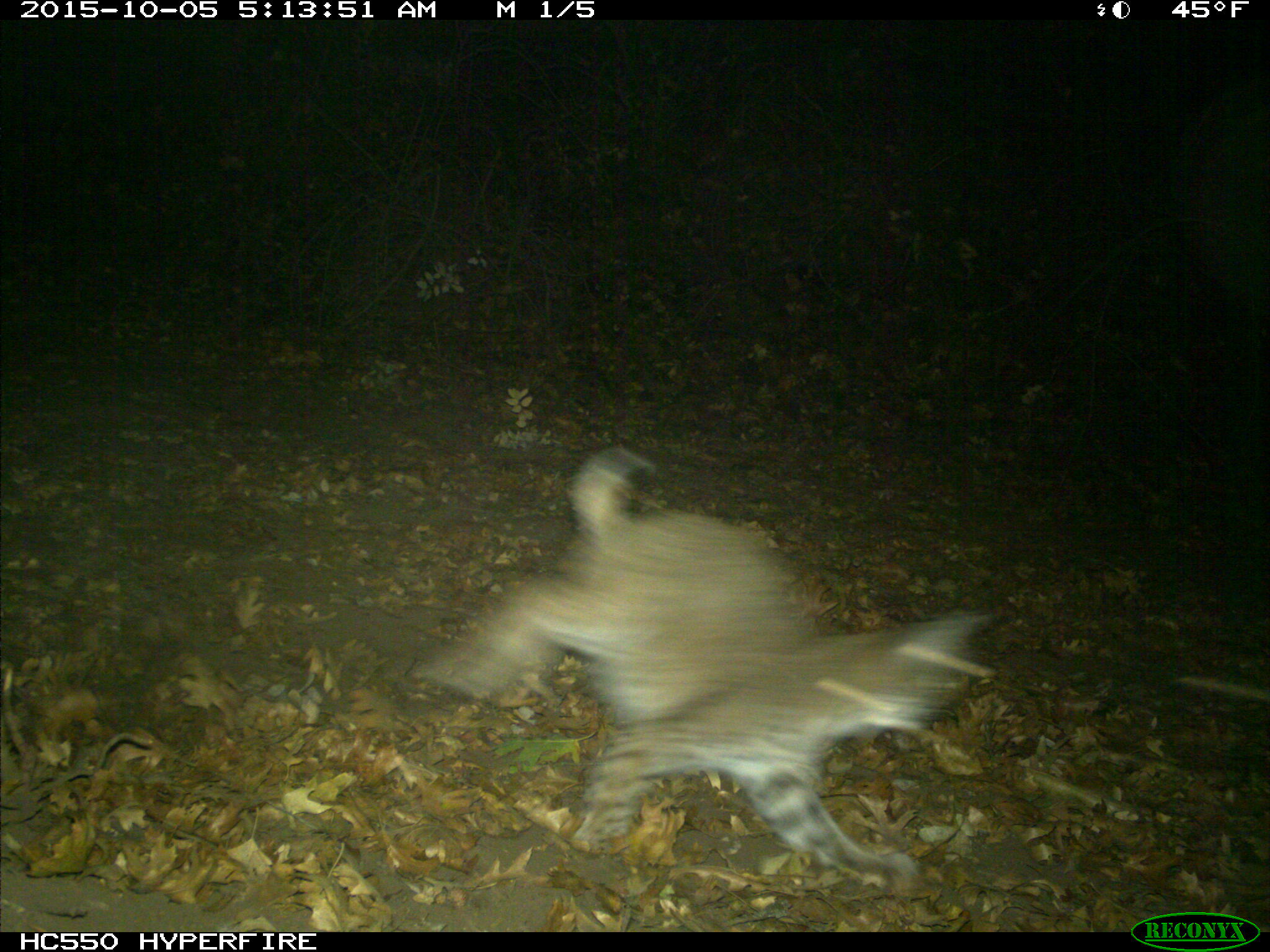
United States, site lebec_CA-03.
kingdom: Animalia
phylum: Chordata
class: Mammalia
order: Carnivora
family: Felidae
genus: Lynx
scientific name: Lynx rufus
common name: bobcat